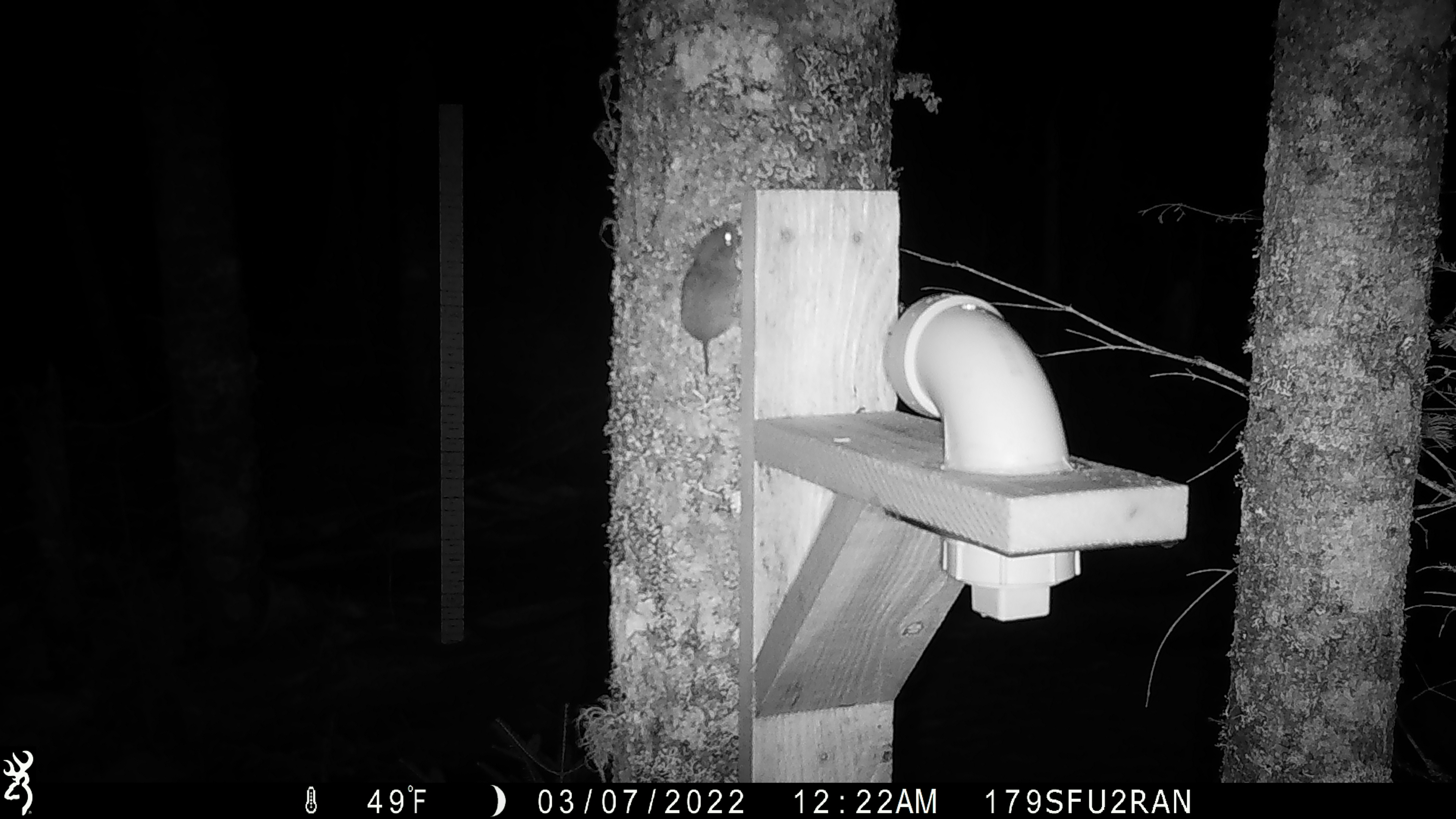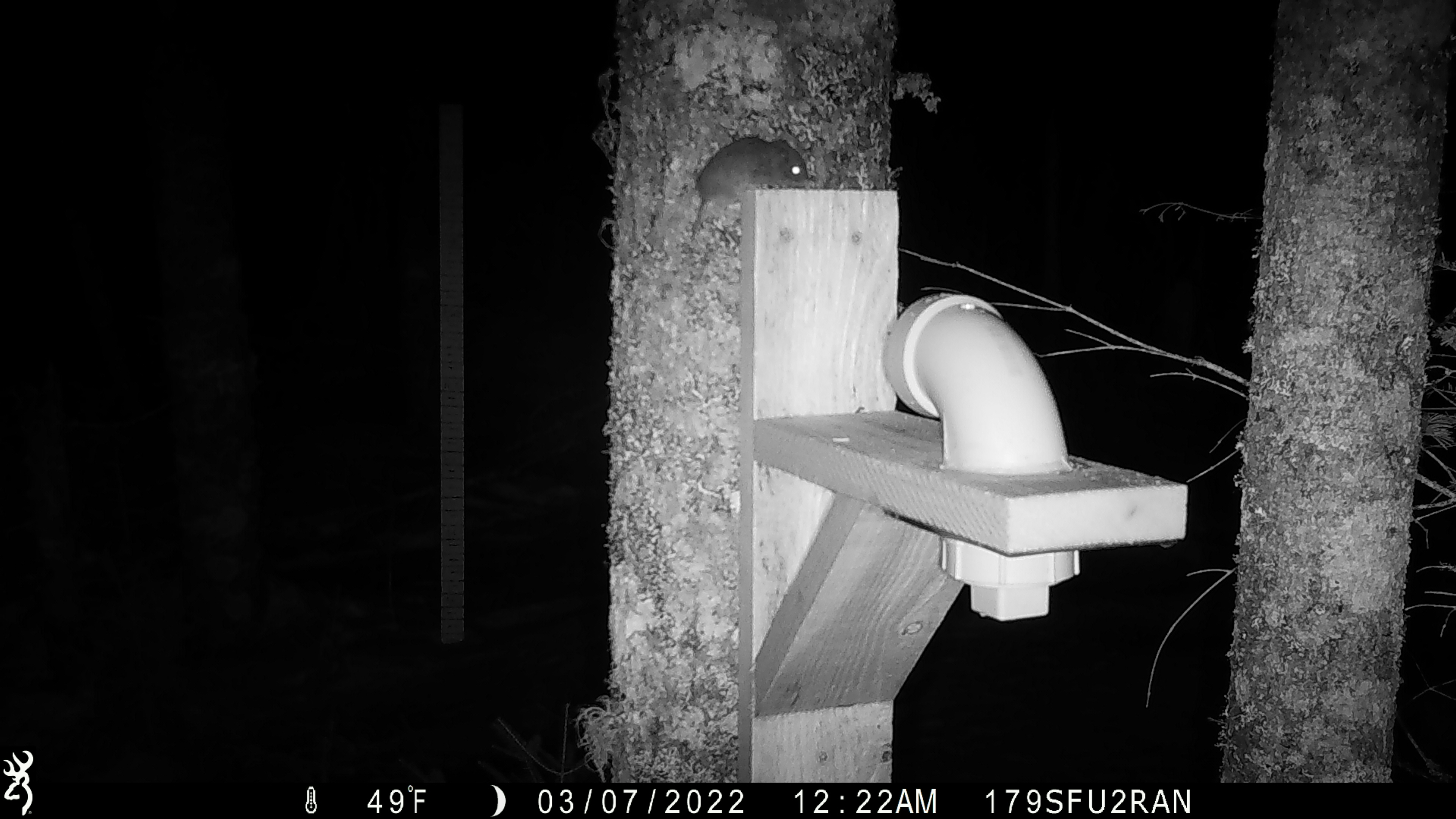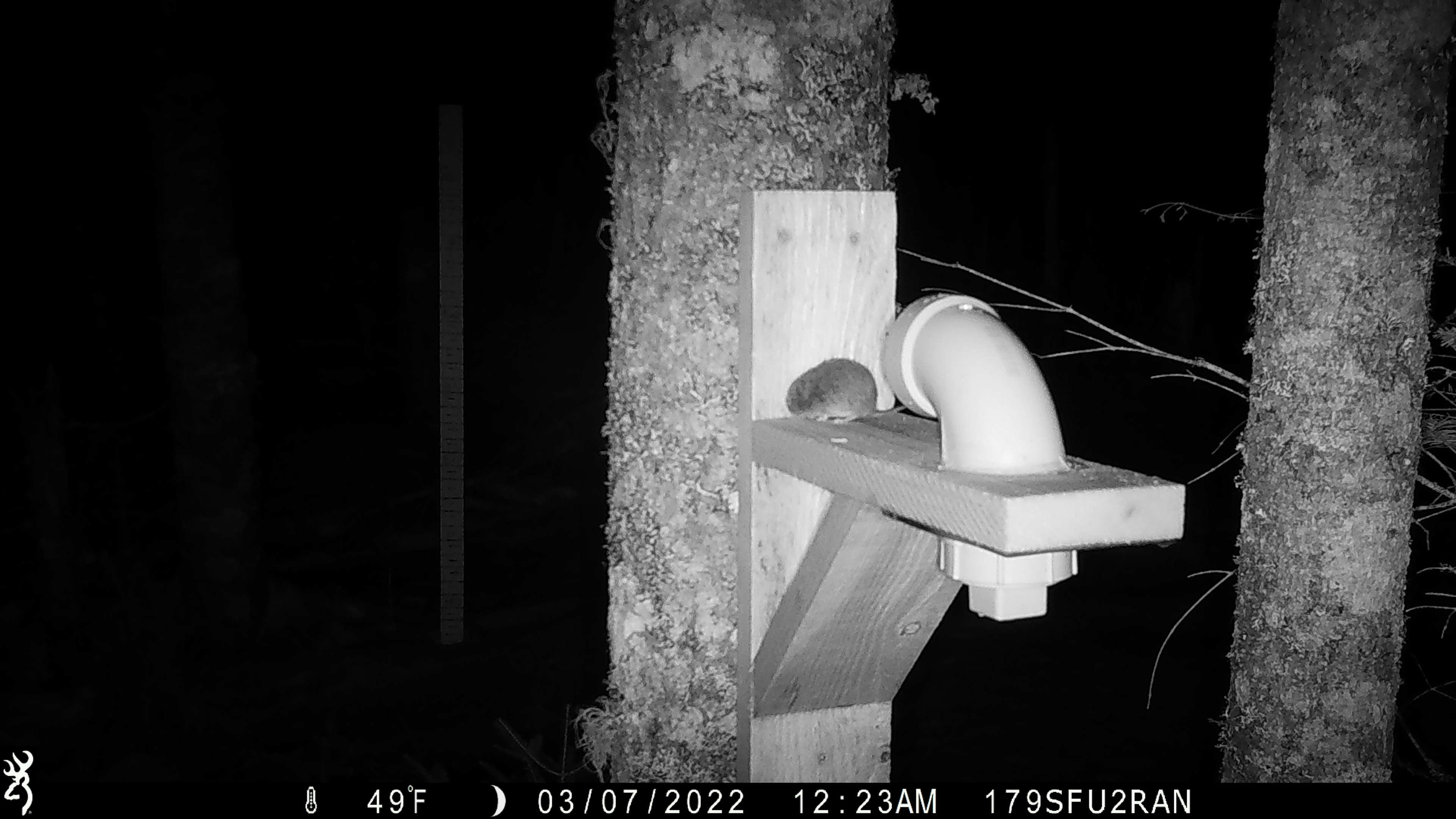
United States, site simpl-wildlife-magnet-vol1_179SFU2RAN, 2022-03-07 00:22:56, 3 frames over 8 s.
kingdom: Animalia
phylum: Chordata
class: Mammalia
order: Rodentia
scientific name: Rodentia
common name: mouse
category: mouse sp.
Mouse sp. (mouse) (Rodentia).